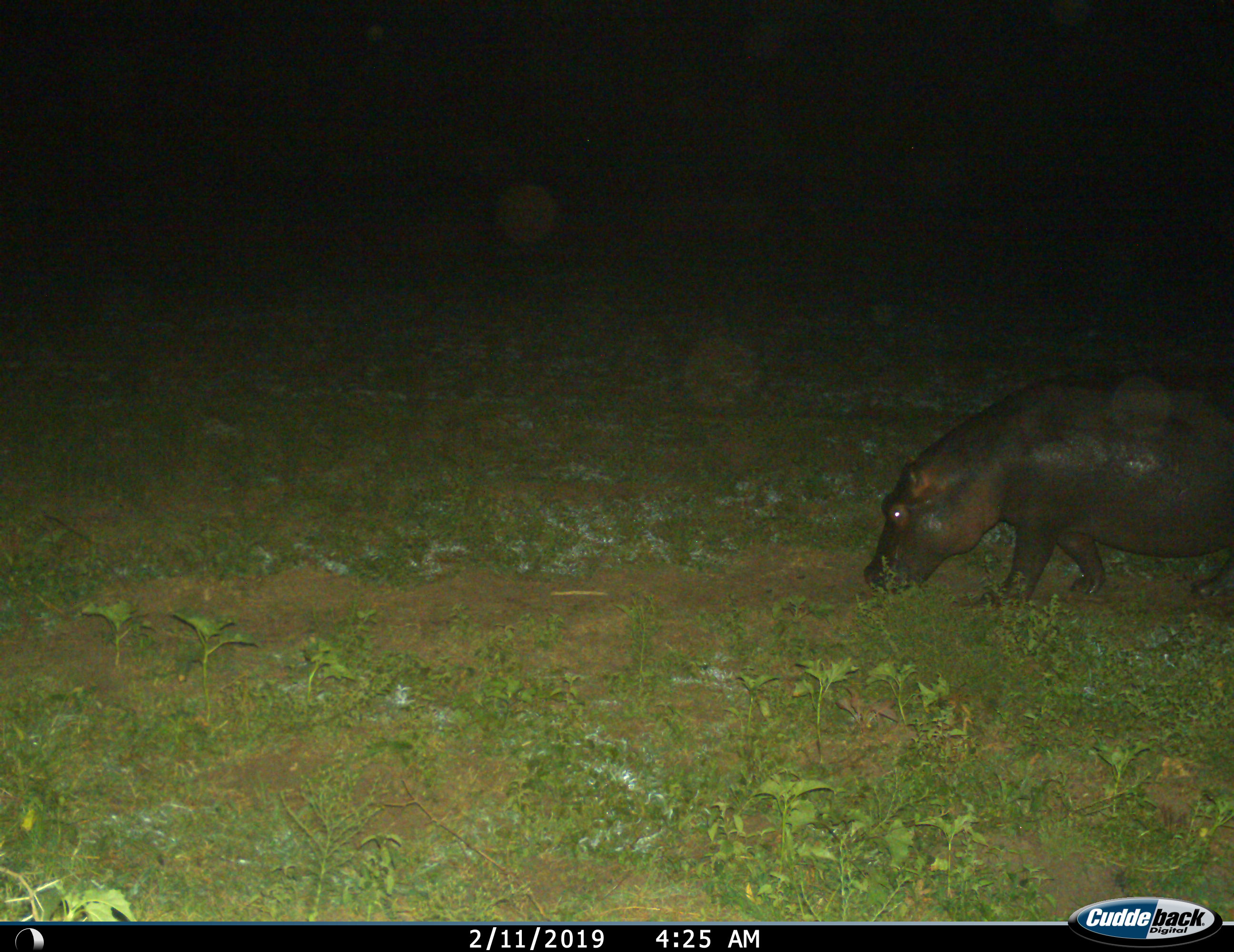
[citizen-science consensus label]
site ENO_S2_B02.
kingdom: Animalia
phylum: Chordata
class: Mammalia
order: Artiodactyla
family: Hippopotamidae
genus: Hippopotamus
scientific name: Hippopotamus amphibius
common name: hippopotamus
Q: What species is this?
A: Hippopotamus (Hippopotamus amphibius).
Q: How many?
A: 1.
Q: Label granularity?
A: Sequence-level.